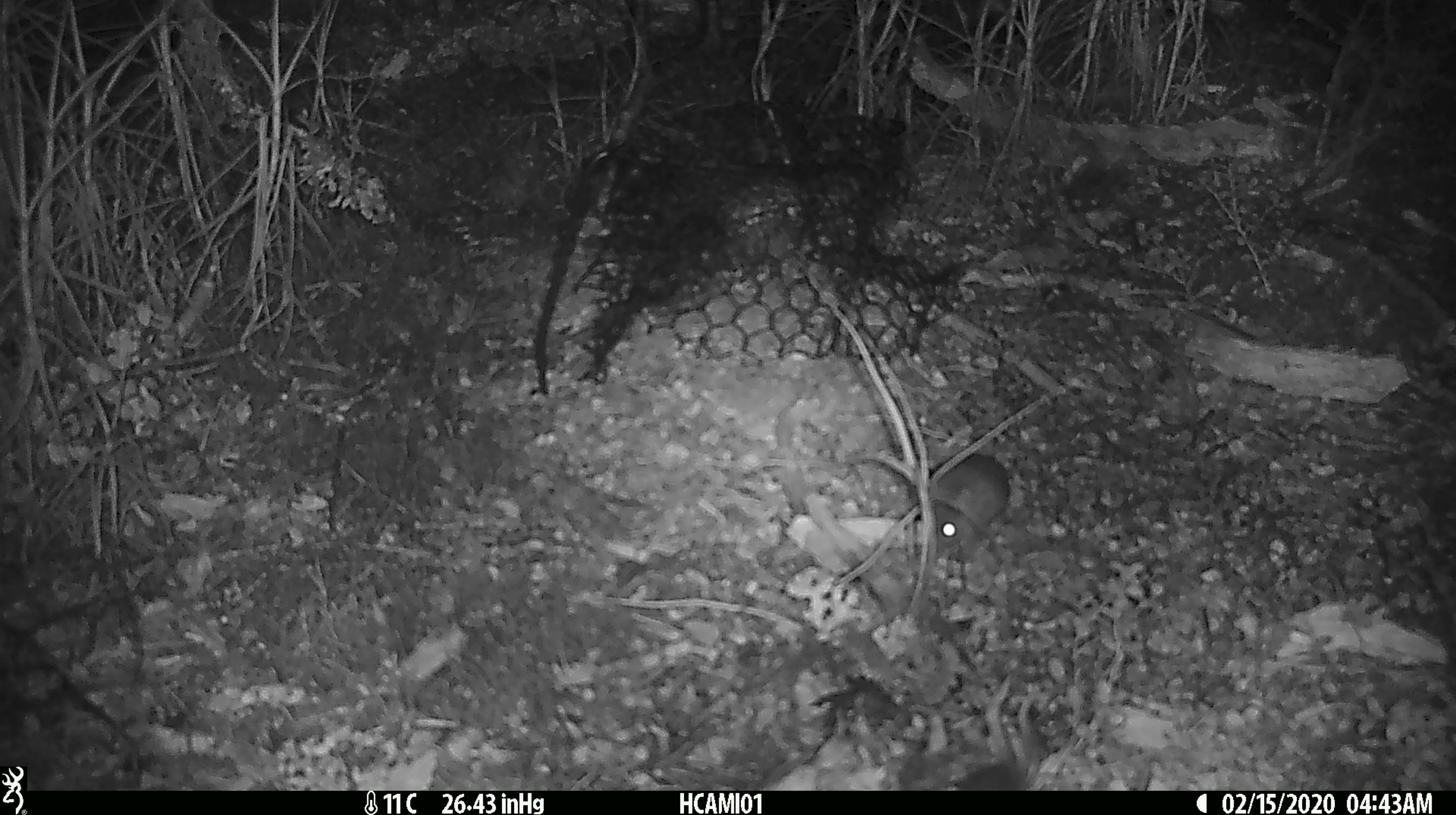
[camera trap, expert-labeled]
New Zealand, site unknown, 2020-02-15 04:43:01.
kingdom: Animalia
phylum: Chordata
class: Mammalia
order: Rodentia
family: Muridae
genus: Mus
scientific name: Mus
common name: mouse